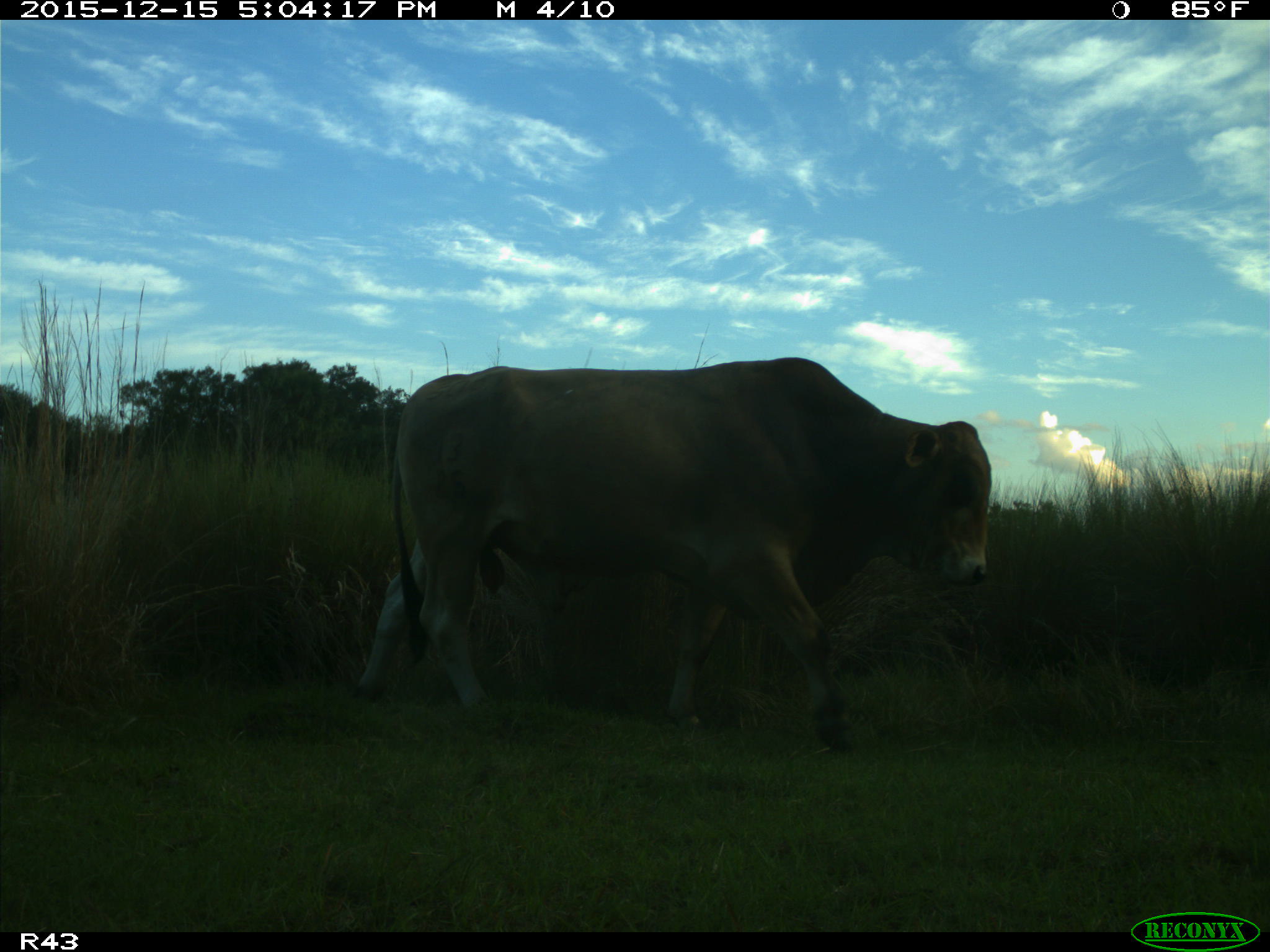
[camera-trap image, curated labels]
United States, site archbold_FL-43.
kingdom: Animalia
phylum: Chordata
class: Mammalia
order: Artiodactyla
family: Bovidae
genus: Bos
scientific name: Bos taurus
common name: domestic cow